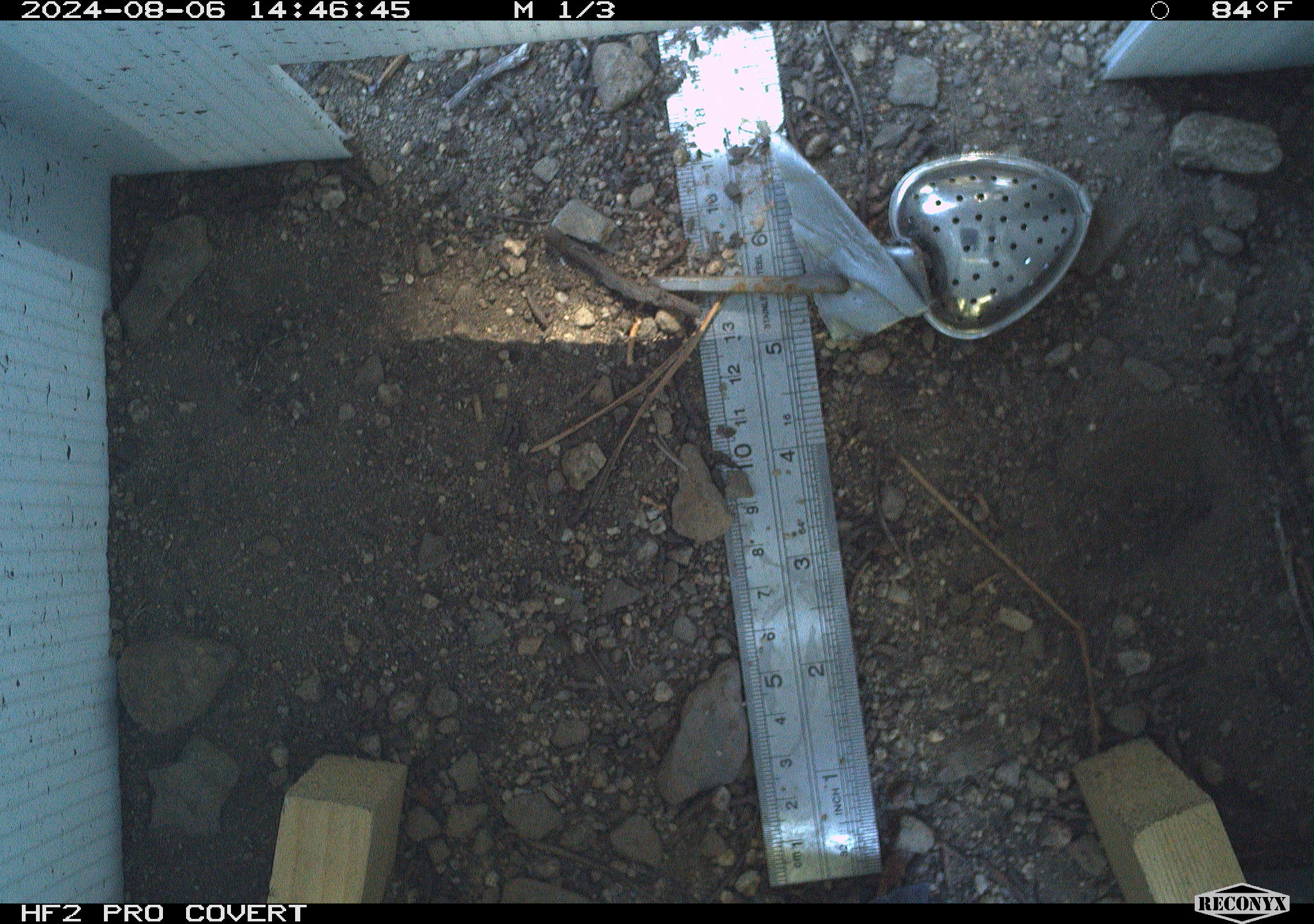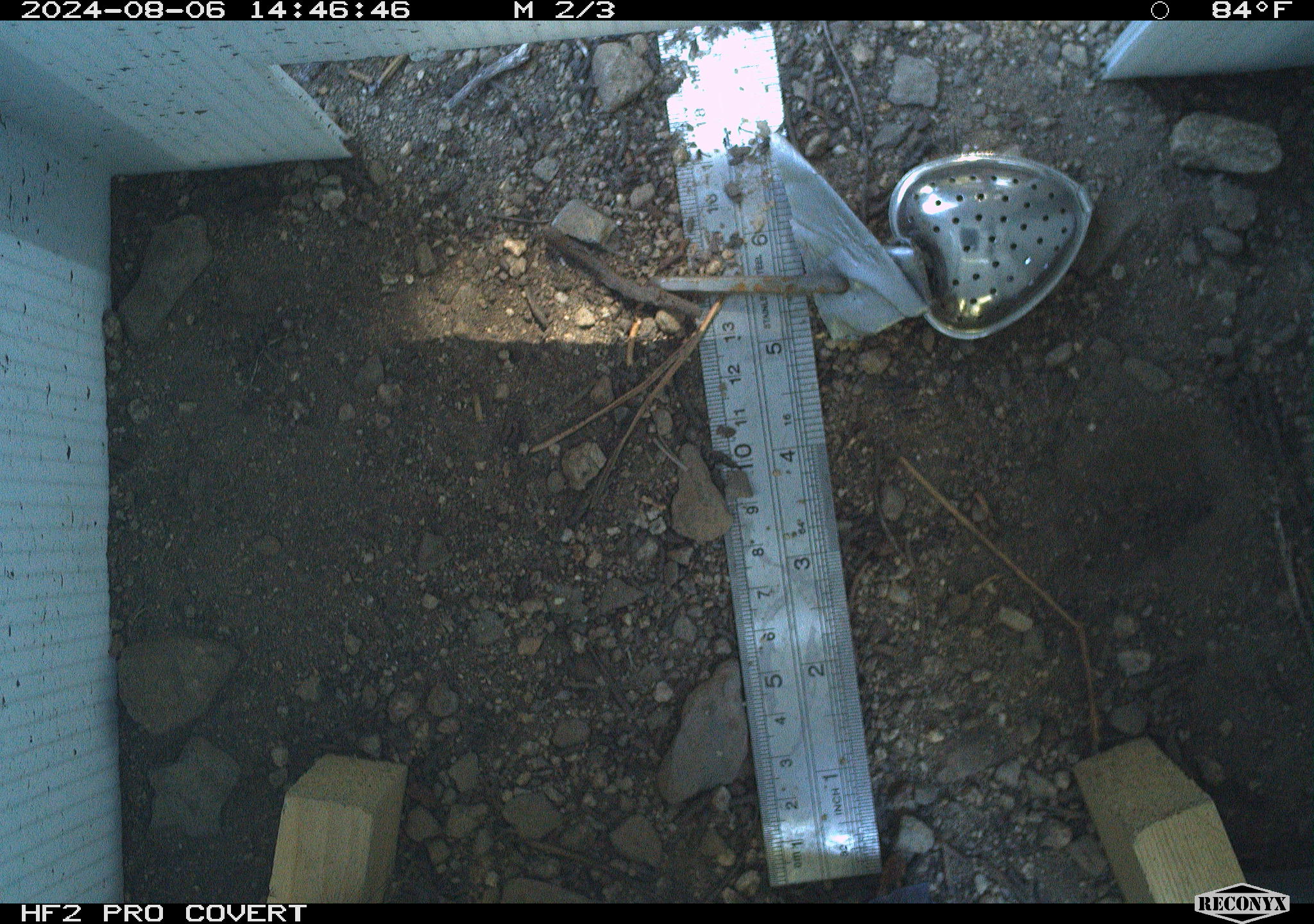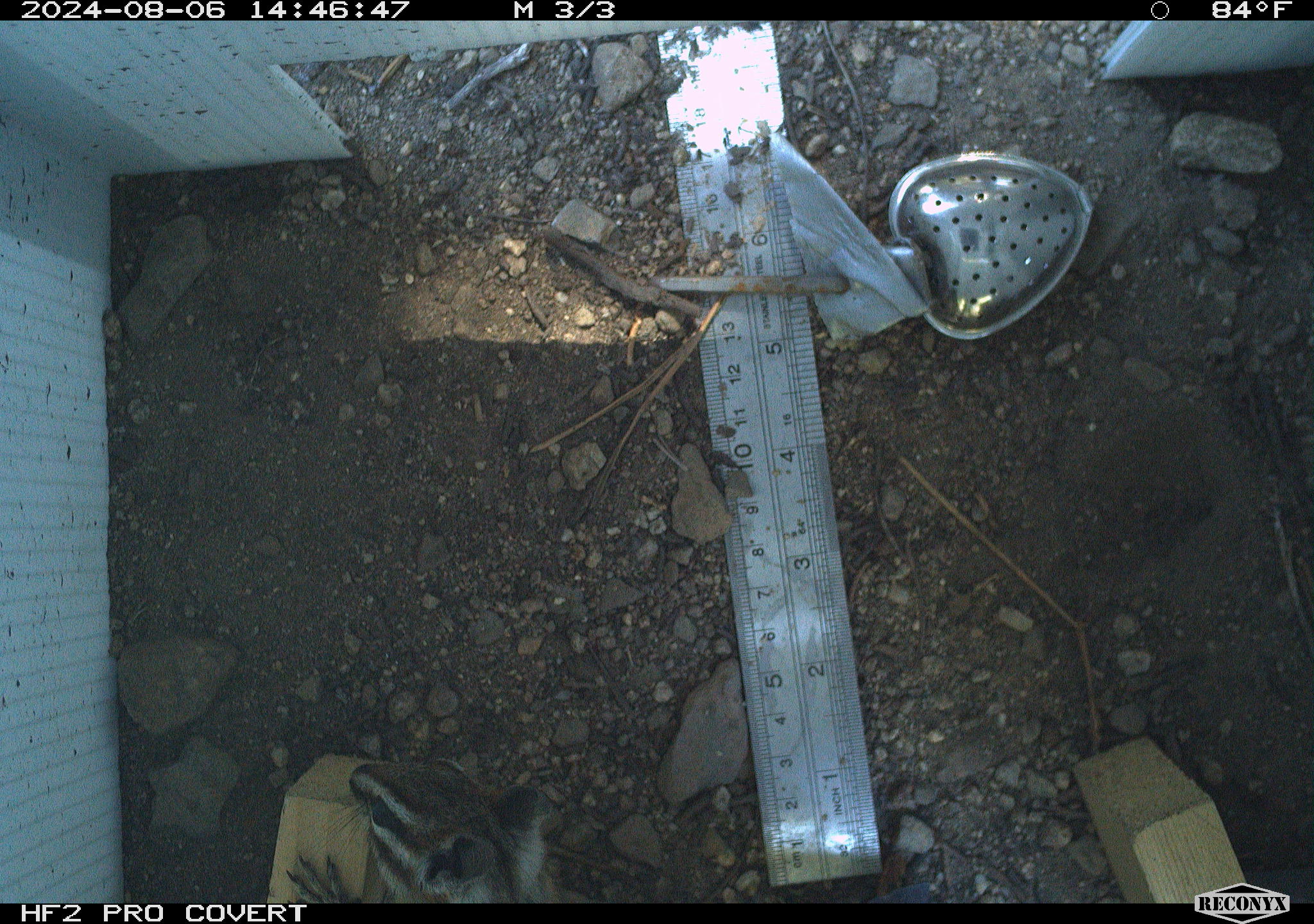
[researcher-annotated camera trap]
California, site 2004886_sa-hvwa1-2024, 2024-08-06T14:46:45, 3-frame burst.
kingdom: Animalia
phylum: Chordata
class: Mammalia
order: Rodentia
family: Sciuridae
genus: Neotamias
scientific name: Neotamias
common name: western chipmunks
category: neotamias species